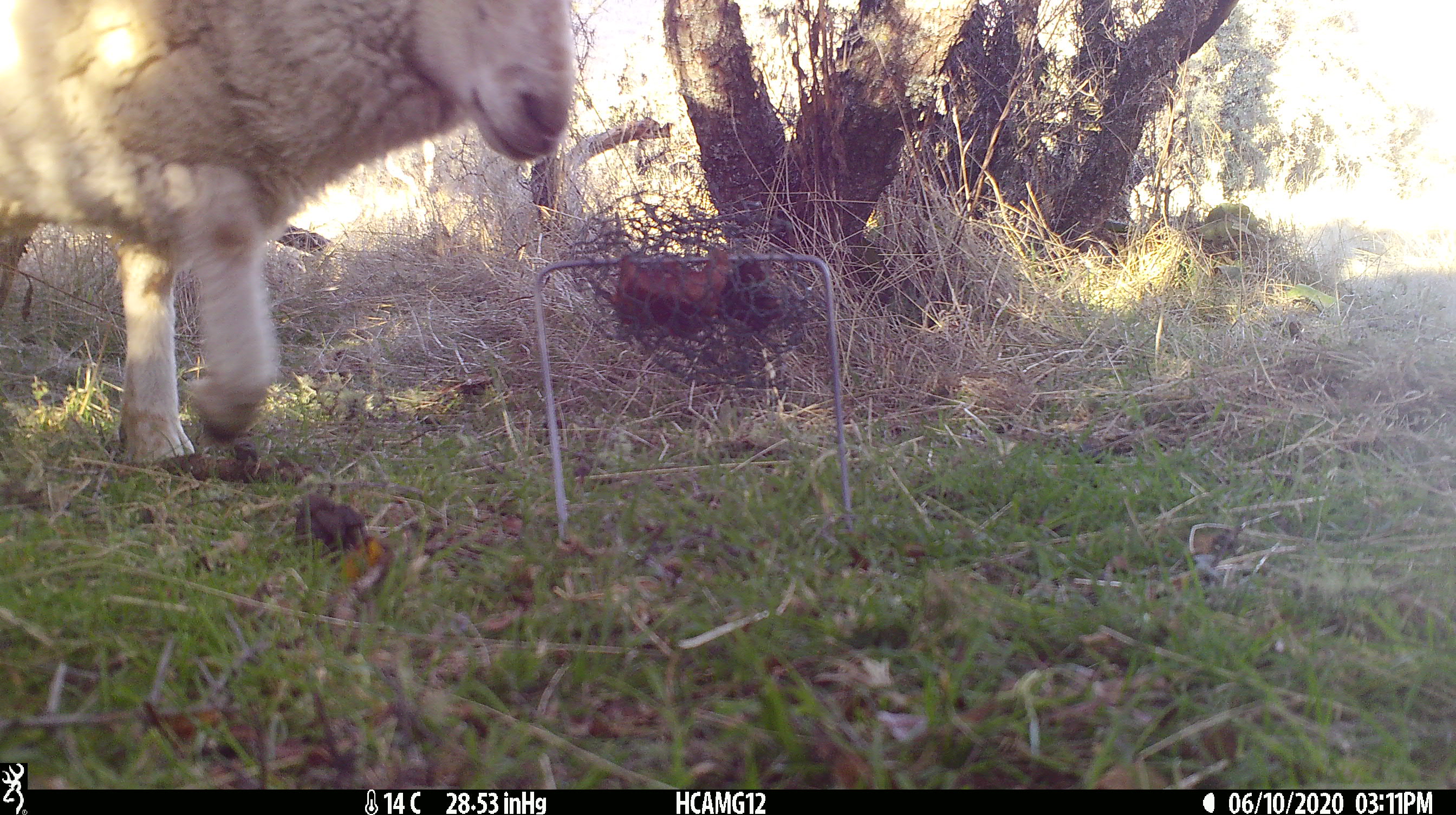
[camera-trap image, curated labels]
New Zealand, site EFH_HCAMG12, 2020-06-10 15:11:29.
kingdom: Animalia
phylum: Chordata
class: Mammalia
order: Artiodactyla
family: Bovidae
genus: Ovis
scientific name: Ovis aries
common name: domestic sheep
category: sheep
Sheep (domestic sheep) (Ovis aries).